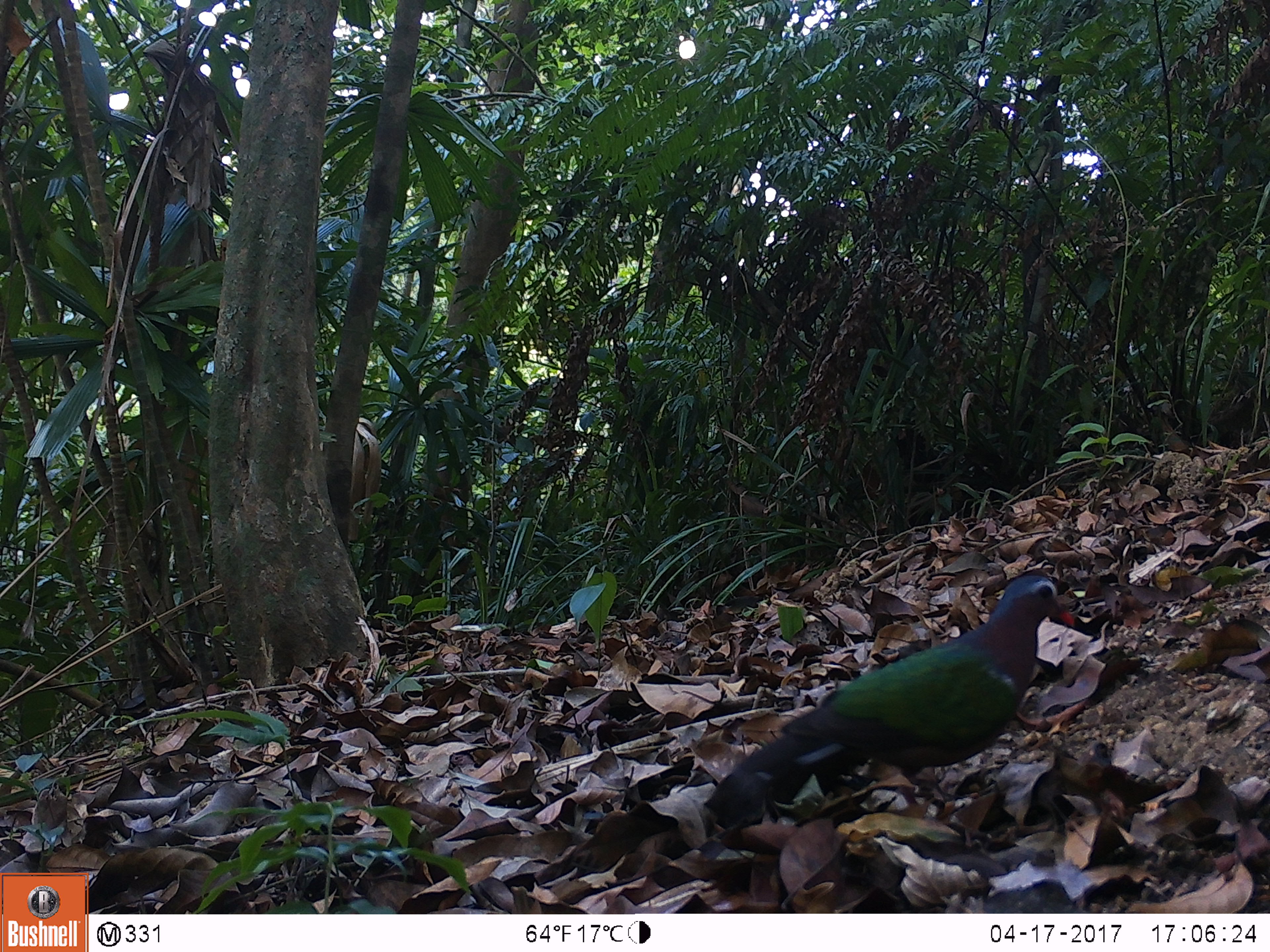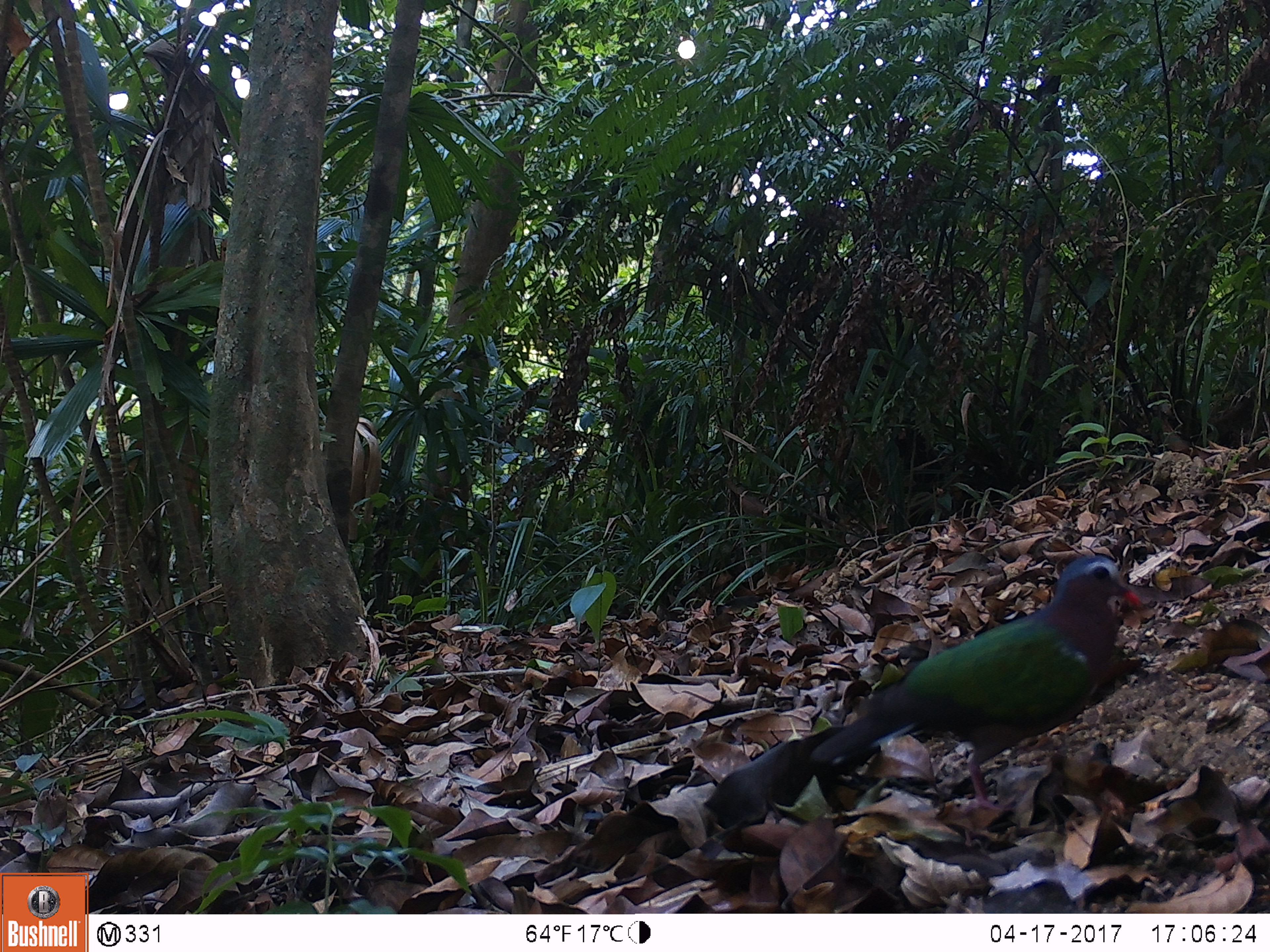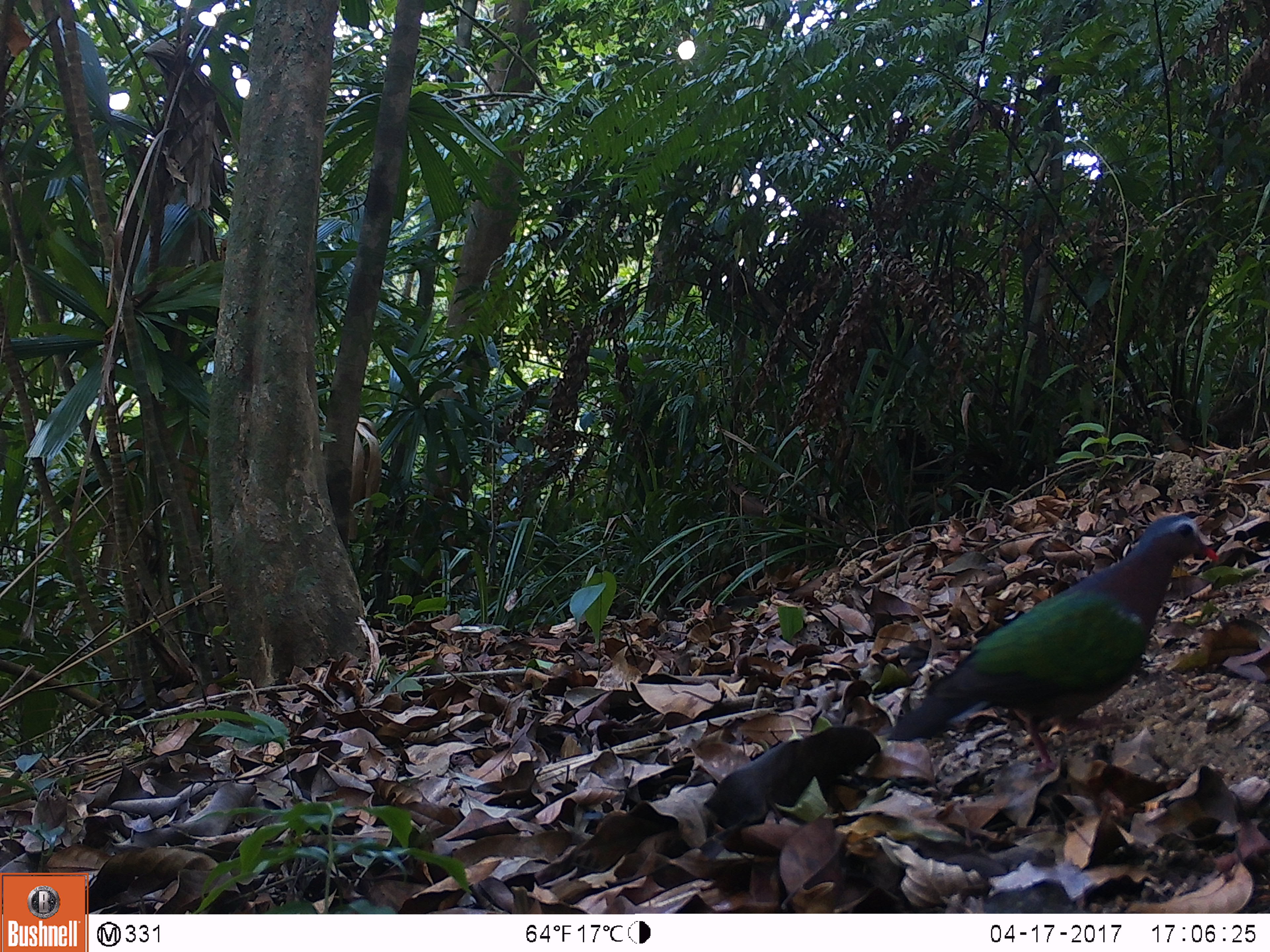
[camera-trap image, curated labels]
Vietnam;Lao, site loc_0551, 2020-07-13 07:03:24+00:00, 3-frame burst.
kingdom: Animalia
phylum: Chordata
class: Aves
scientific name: Aves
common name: bird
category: unidentified bird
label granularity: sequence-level